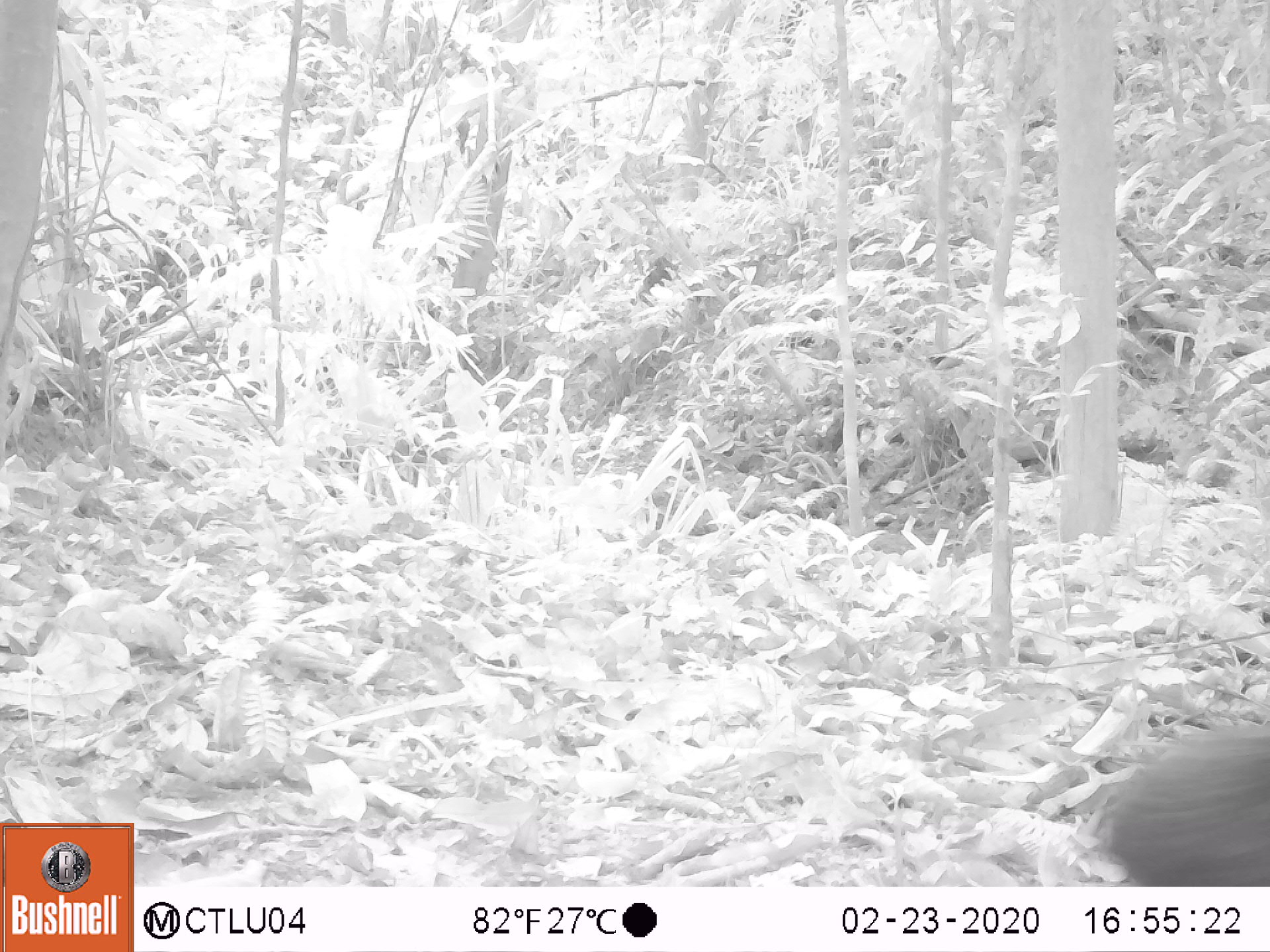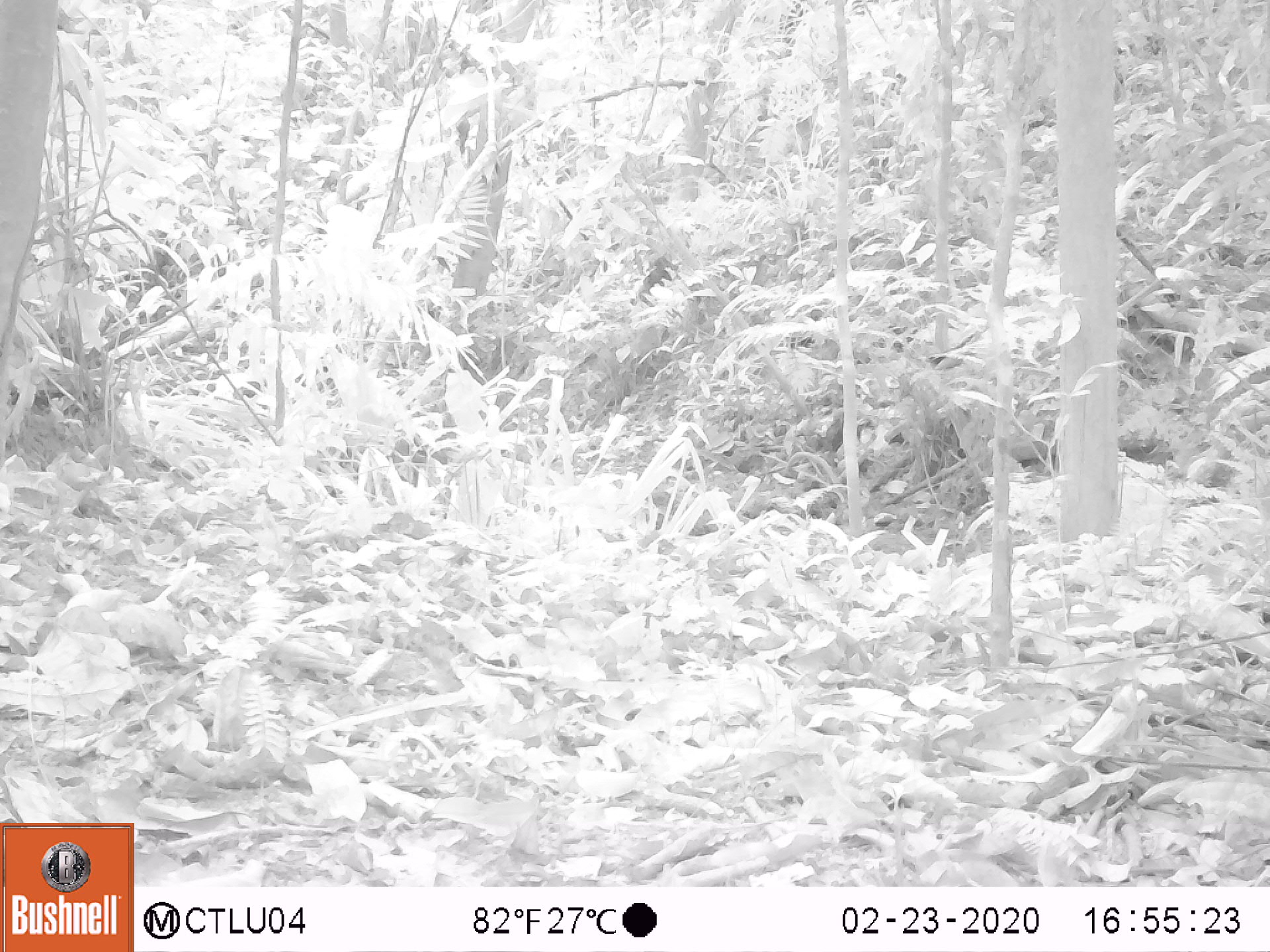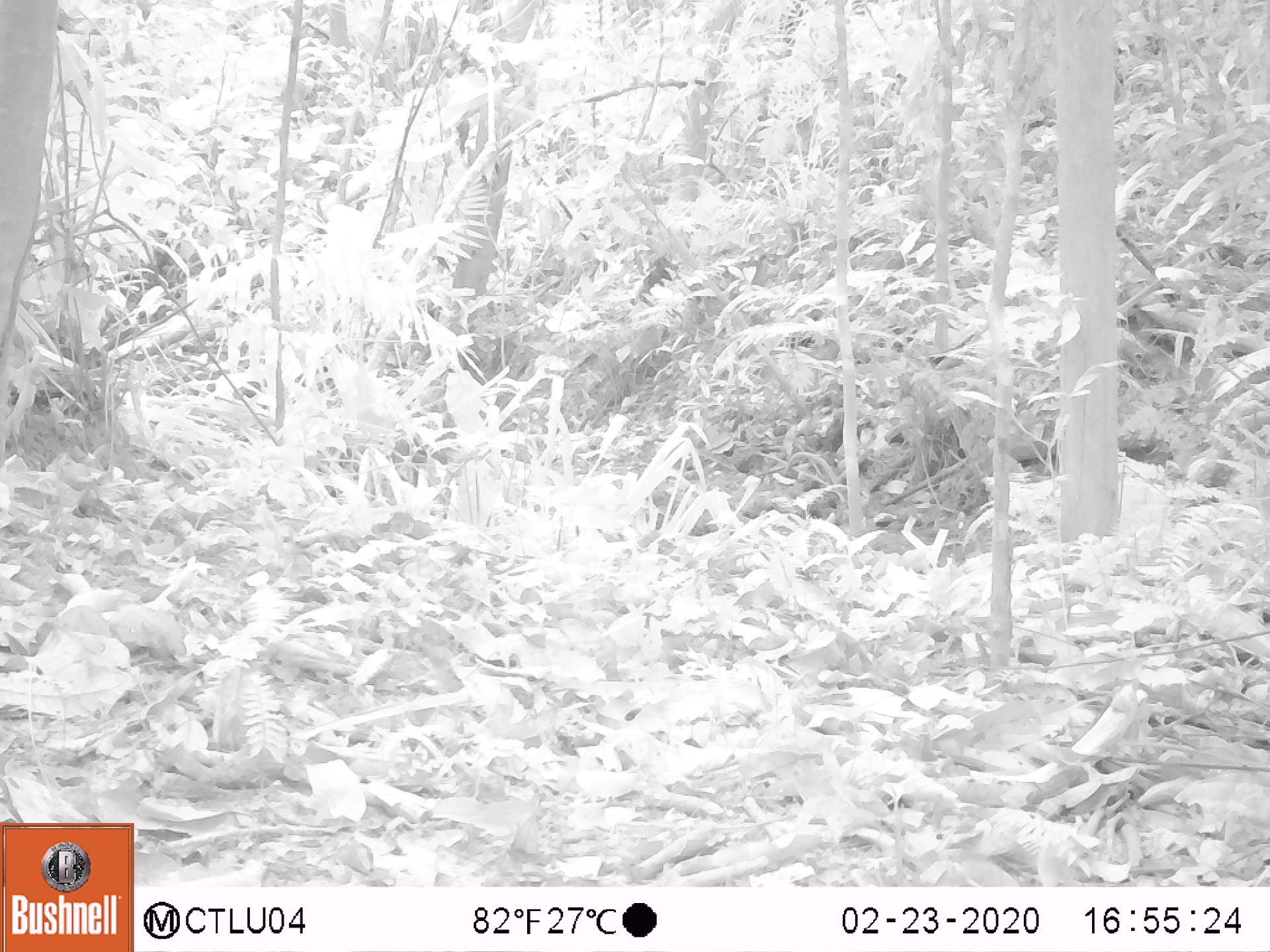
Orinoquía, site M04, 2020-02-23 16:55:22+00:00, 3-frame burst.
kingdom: Animalia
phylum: Chordata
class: Mammalia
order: Rodentia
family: Dasyproctidae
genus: Dasyprocta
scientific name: Dasyprocta fuliginosa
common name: black agouti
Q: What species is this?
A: Black agouti (Dasyprocta fuliginosa).